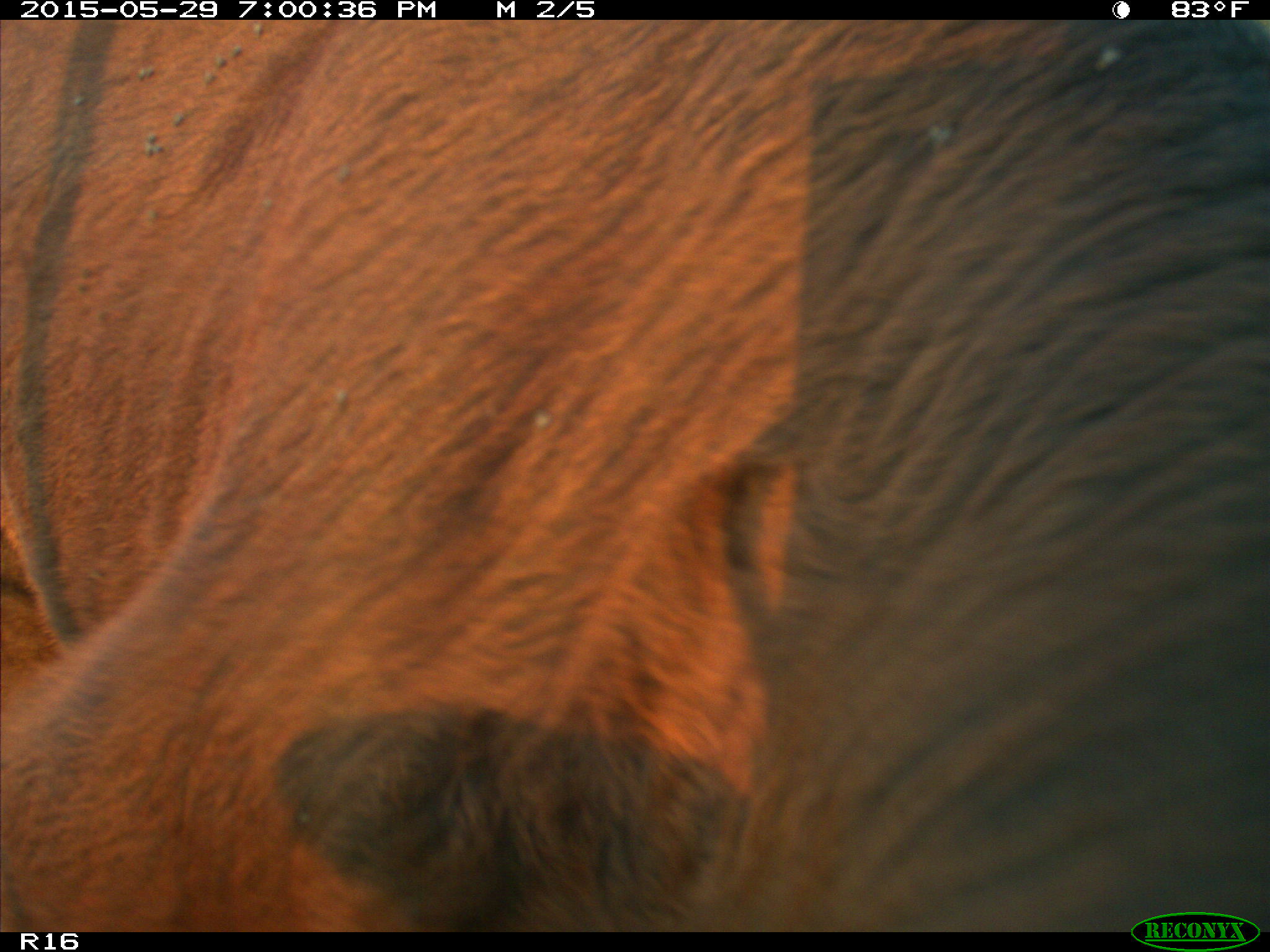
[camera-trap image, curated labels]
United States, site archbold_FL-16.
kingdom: Animalia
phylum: Chordata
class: Mammalia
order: Artiodactyla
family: Bovidae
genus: Bos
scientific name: Bos taurus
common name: domestic cow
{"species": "Bos taurus (domestic cow)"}